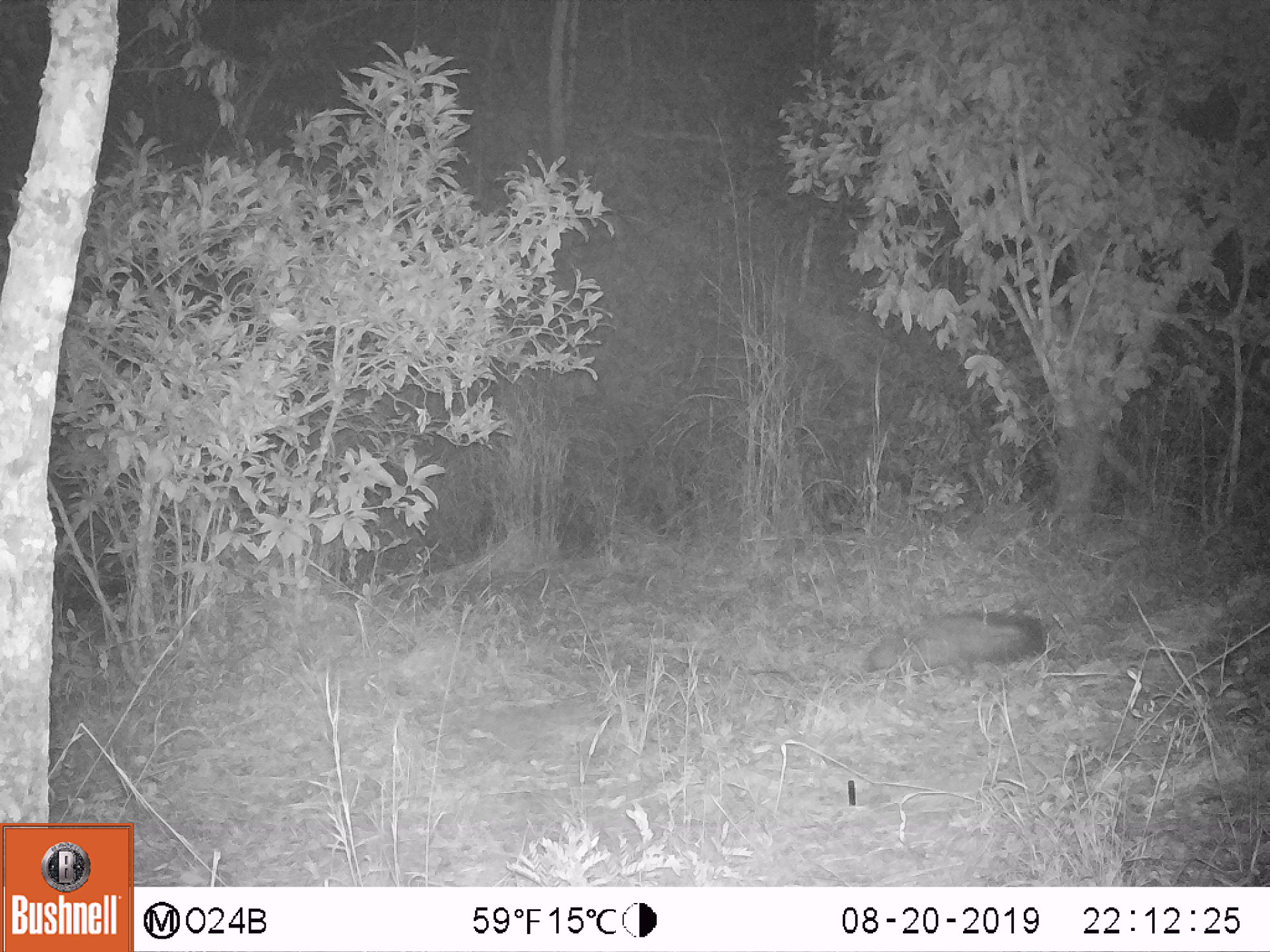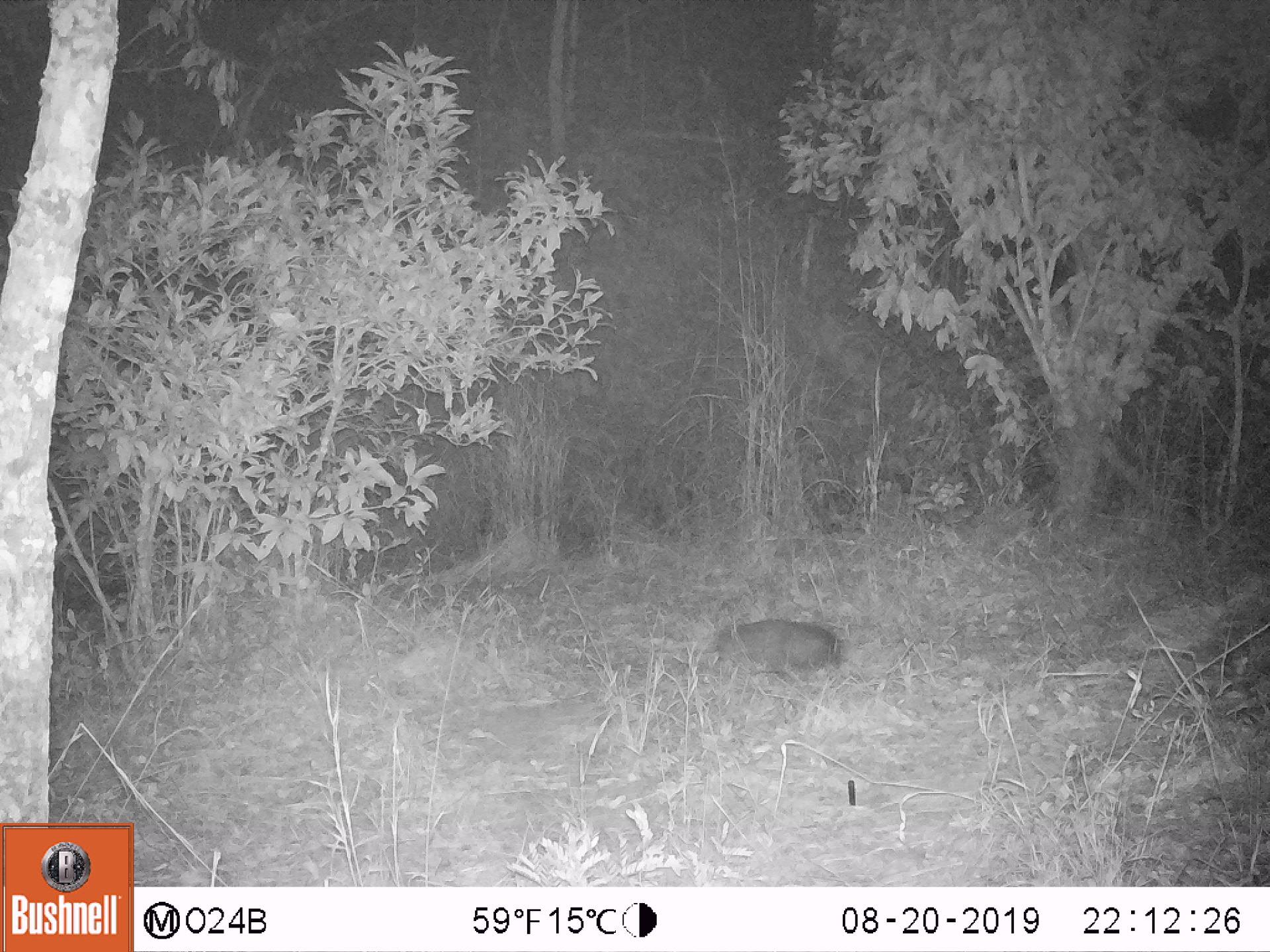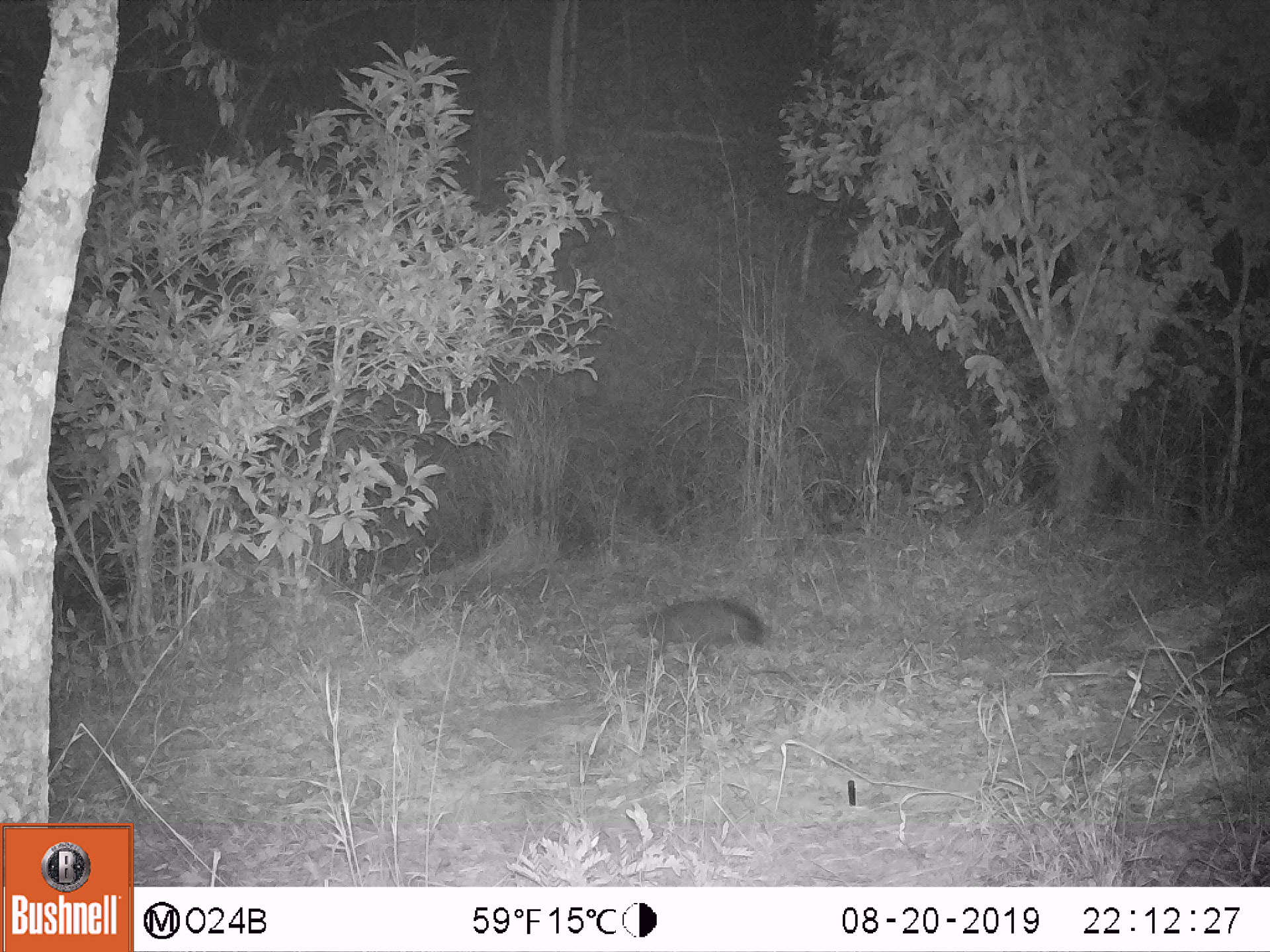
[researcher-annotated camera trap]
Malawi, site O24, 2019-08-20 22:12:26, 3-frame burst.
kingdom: Animalia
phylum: Chordata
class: Mammalia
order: Carnivora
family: Herpestidae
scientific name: Herpestidae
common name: mongoose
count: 1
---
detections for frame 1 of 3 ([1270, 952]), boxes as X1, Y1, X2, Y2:
mongoose: 863, 608, 1045, 685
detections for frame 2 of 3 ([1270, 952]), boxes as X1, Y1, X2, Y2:
mongoose: 712, 615, 844, 683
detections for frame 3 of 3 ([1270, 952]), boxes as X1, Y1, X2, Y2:
mongoose: 632, 596, 774, 665